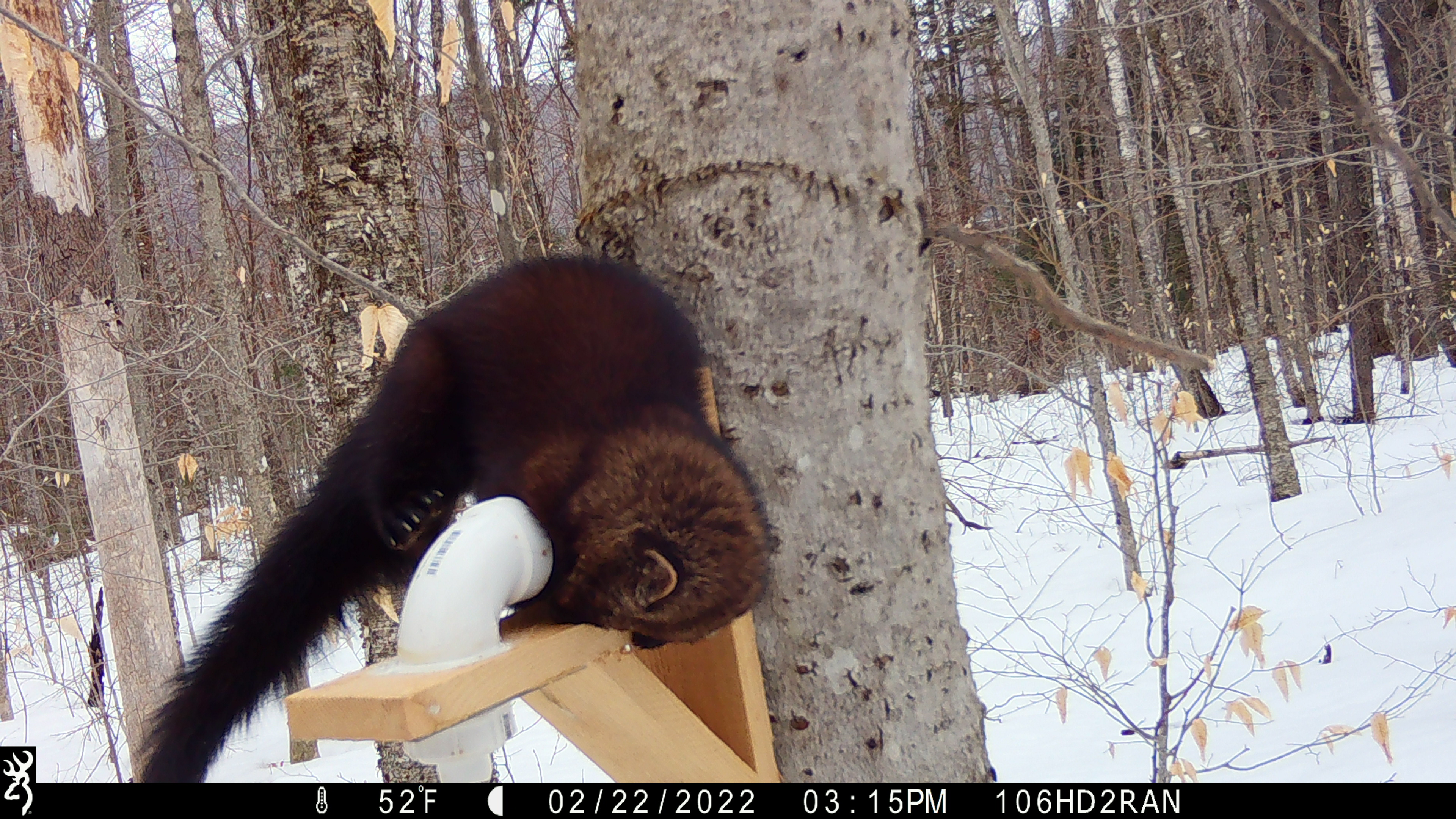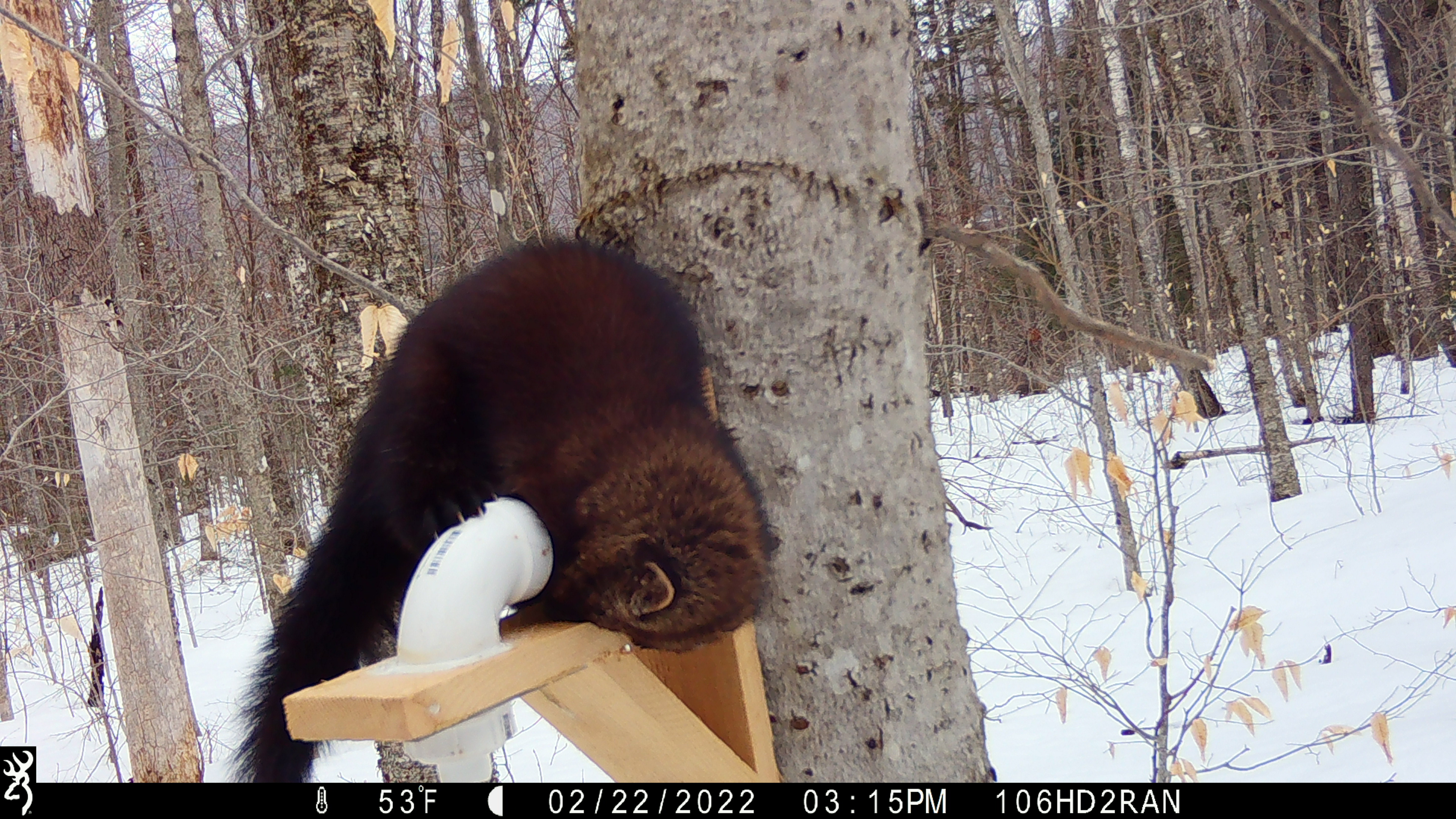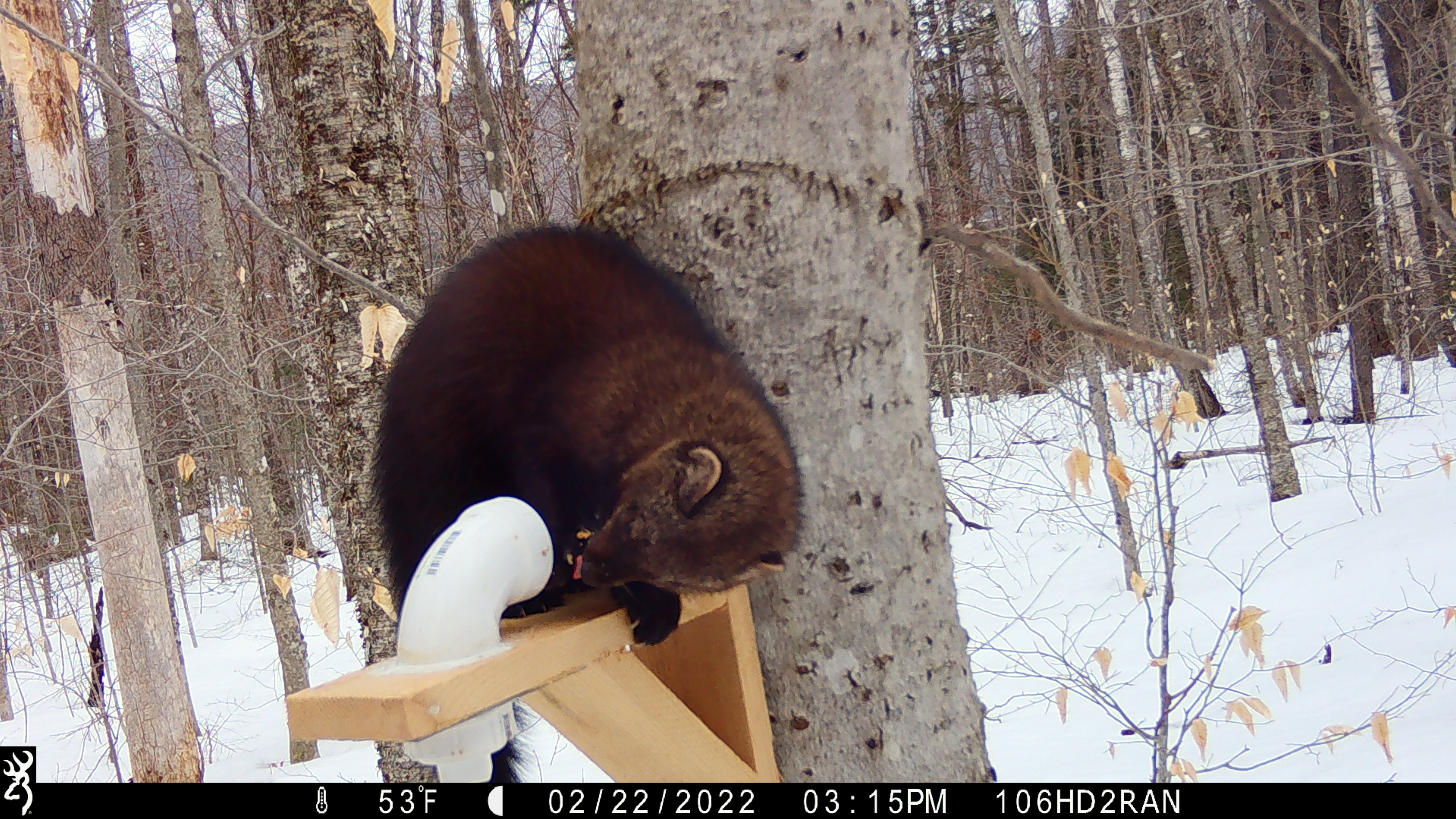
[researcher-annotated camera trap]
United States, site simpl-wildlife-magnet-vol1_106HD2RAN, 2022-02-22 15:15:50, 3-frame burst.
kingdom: Animalia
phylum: Chordata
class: Mammalia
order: Carnivora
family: Mustelidae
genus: Pekania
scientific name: Pekania pennanti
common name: fisher